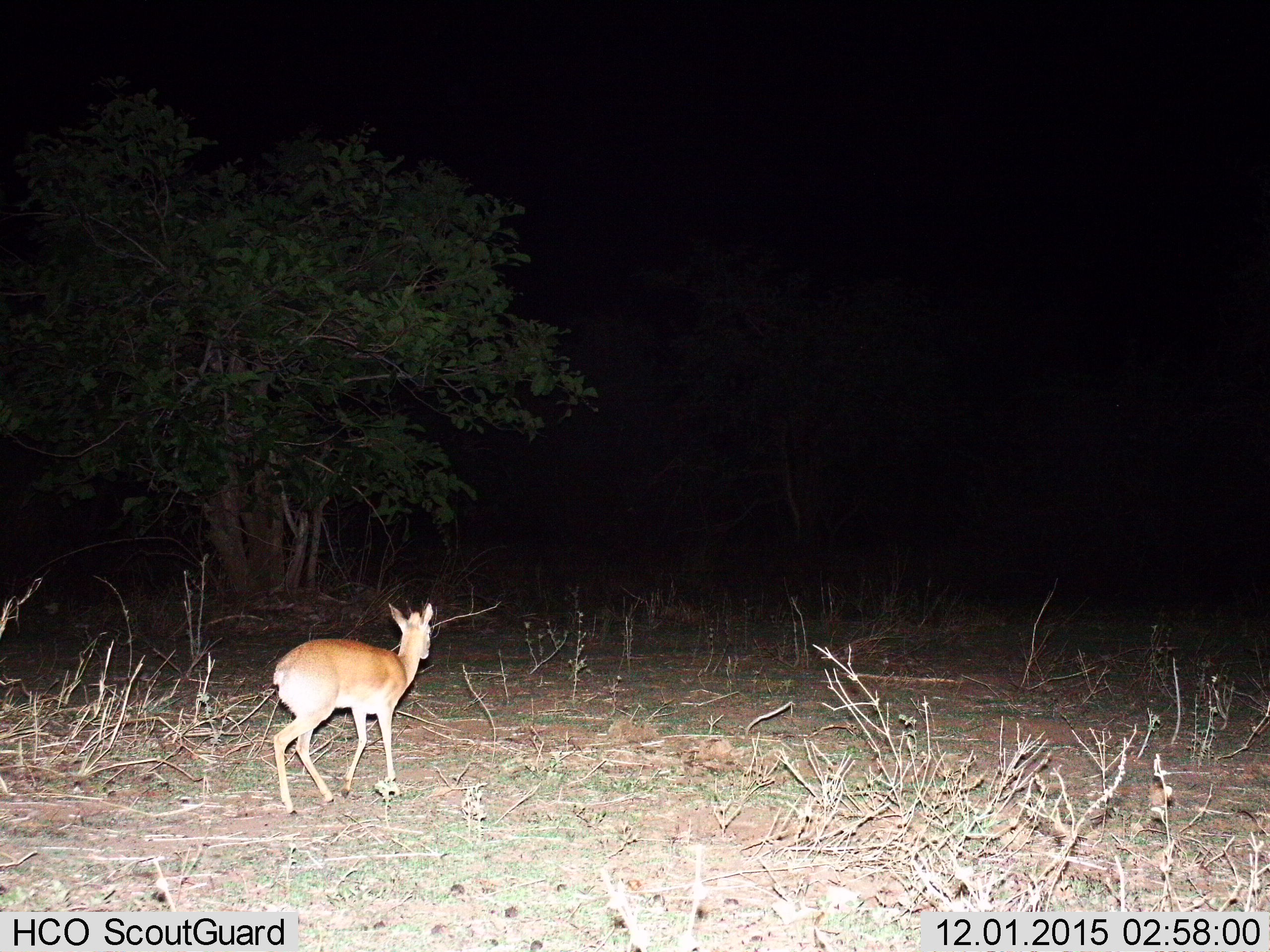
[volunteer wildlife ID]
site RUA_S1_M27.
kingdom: Animalia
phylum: Chordata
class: Mammalia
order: Artiodactyla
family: Bovidae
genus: Madoqua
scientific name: Madoqua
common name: dik-dik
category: dikdik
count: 1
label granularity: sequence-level